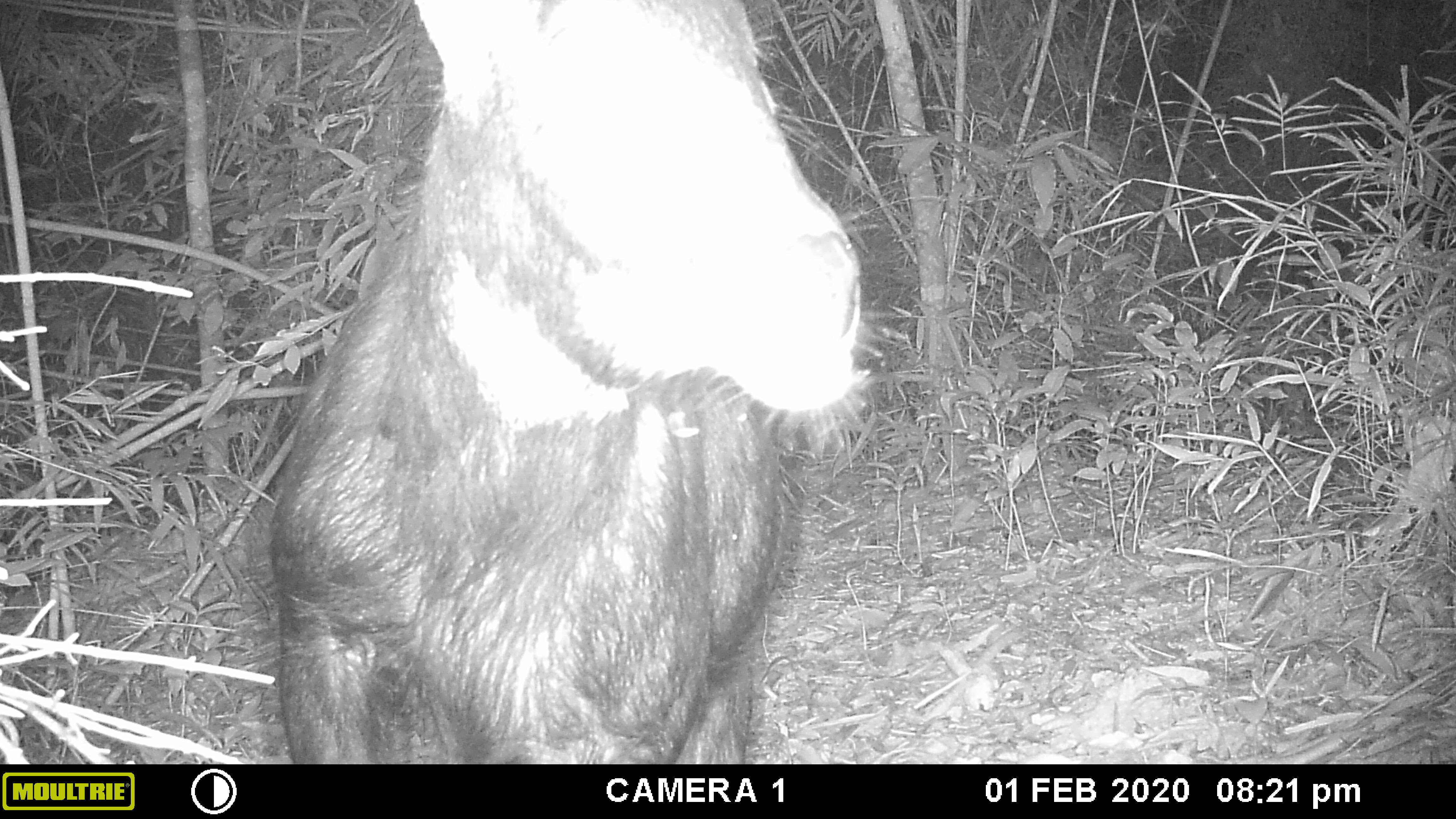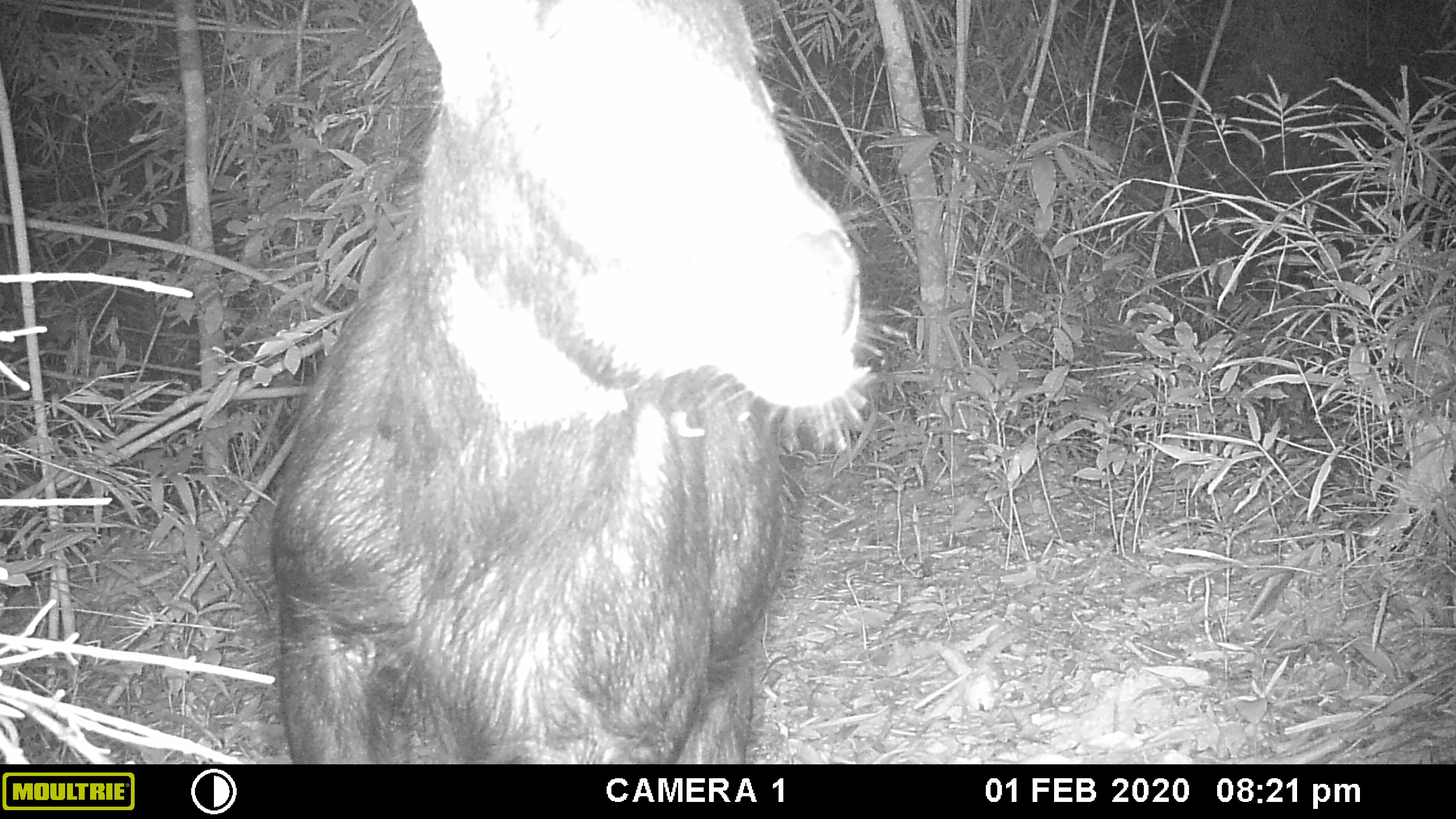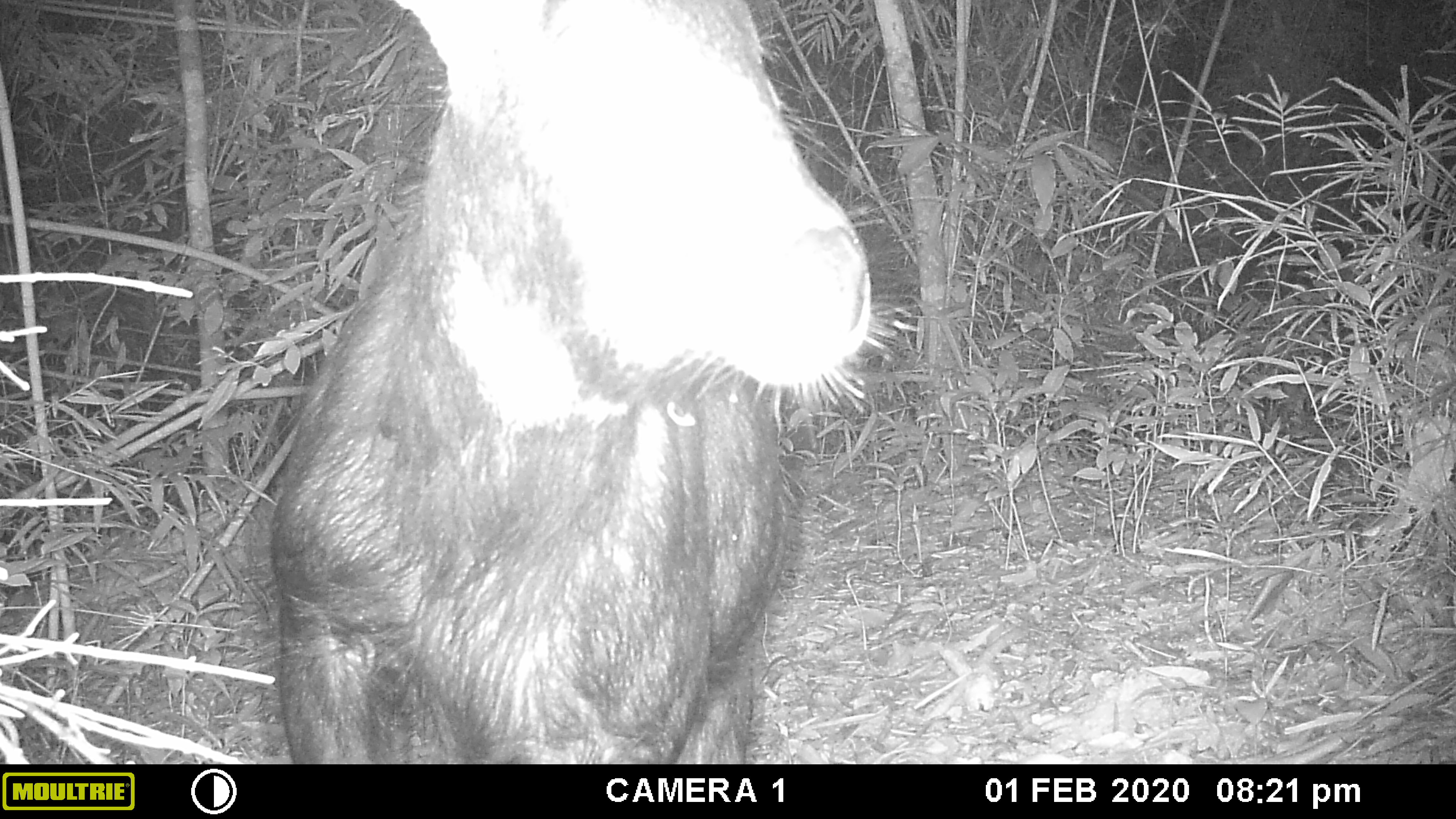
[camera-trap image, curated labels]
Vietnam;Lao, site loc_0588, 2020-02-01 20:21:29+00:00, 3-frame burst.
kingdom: Animalia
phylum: Chordata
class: Mammalia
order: Artiodactyla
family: Bovidae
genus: Capricornis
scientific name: Capricornis sumatraensis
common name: chinese serow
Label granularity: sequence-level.